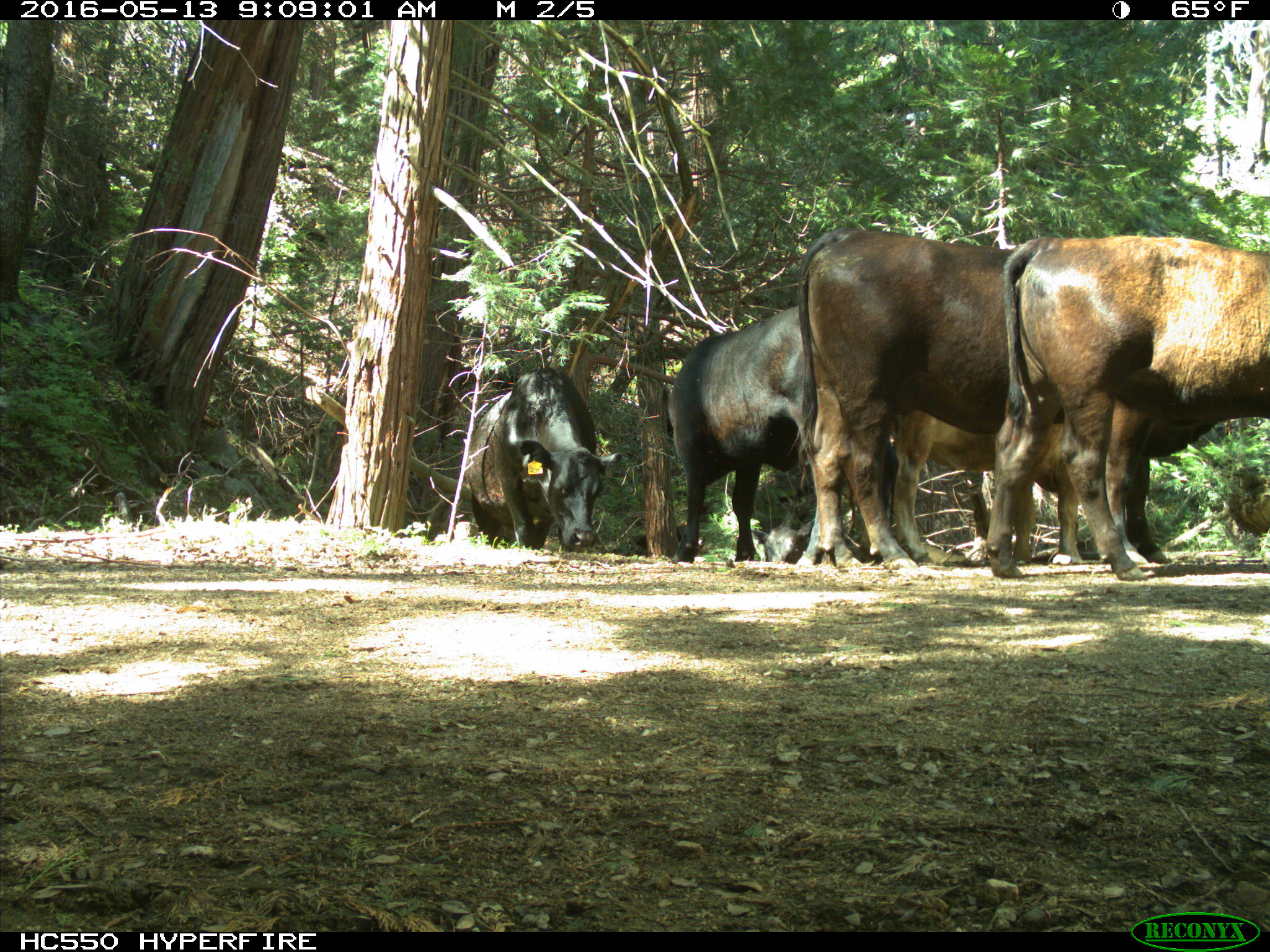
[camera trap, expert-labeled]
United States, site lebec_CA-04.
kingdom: Animalia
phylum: Chordata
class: Mammalia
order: Artiodactyla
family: Bovidae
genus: Bos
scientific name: Bos taurus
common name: domestic cow